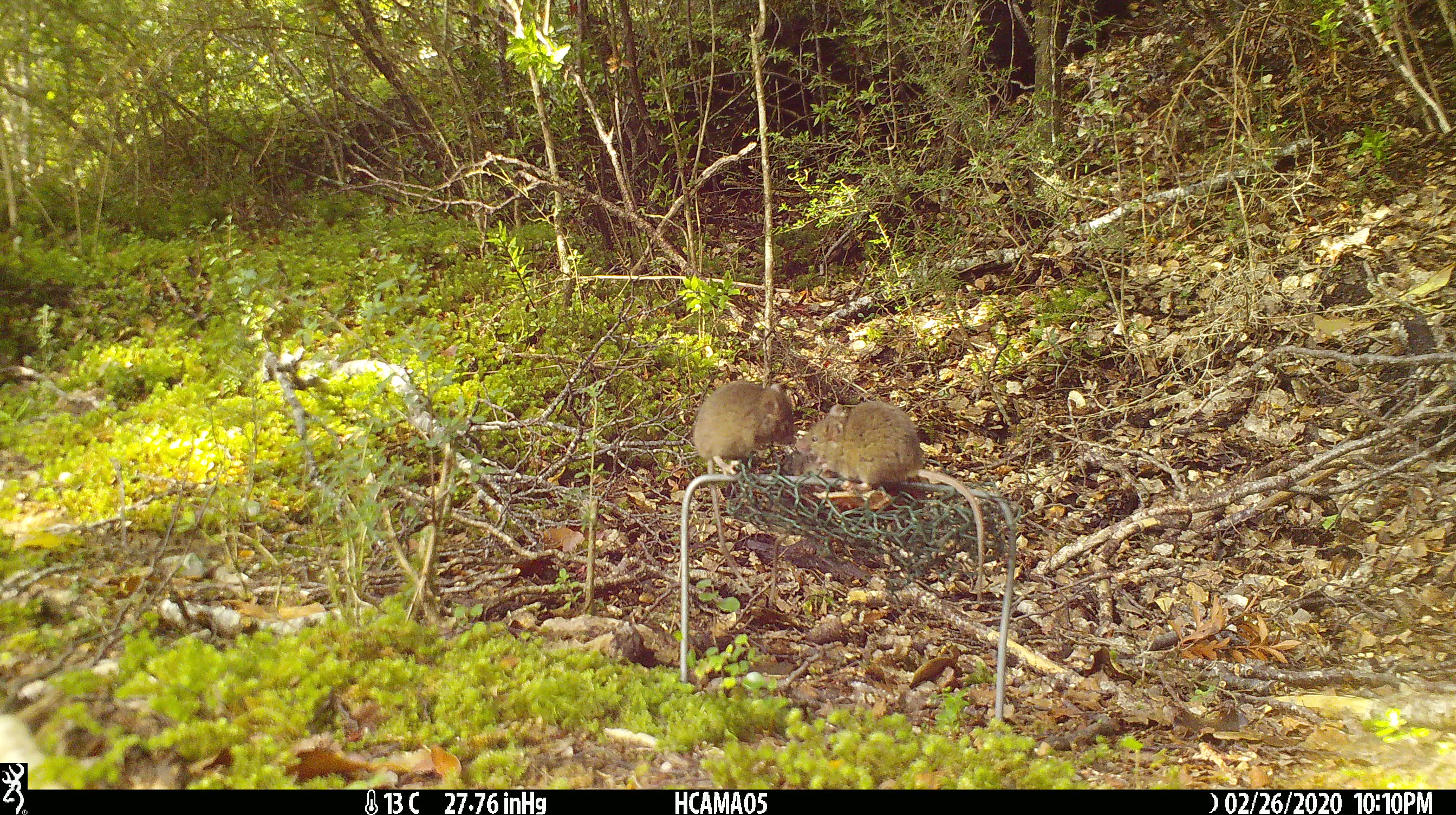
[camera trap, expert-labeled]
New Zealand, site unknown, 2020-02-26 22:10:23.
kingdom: Animalia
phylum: Chordata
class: Mammalia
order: Rodentia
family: Muridae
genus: Mus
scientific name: Mus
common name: mouse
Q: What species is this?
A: Mouse (Mus).